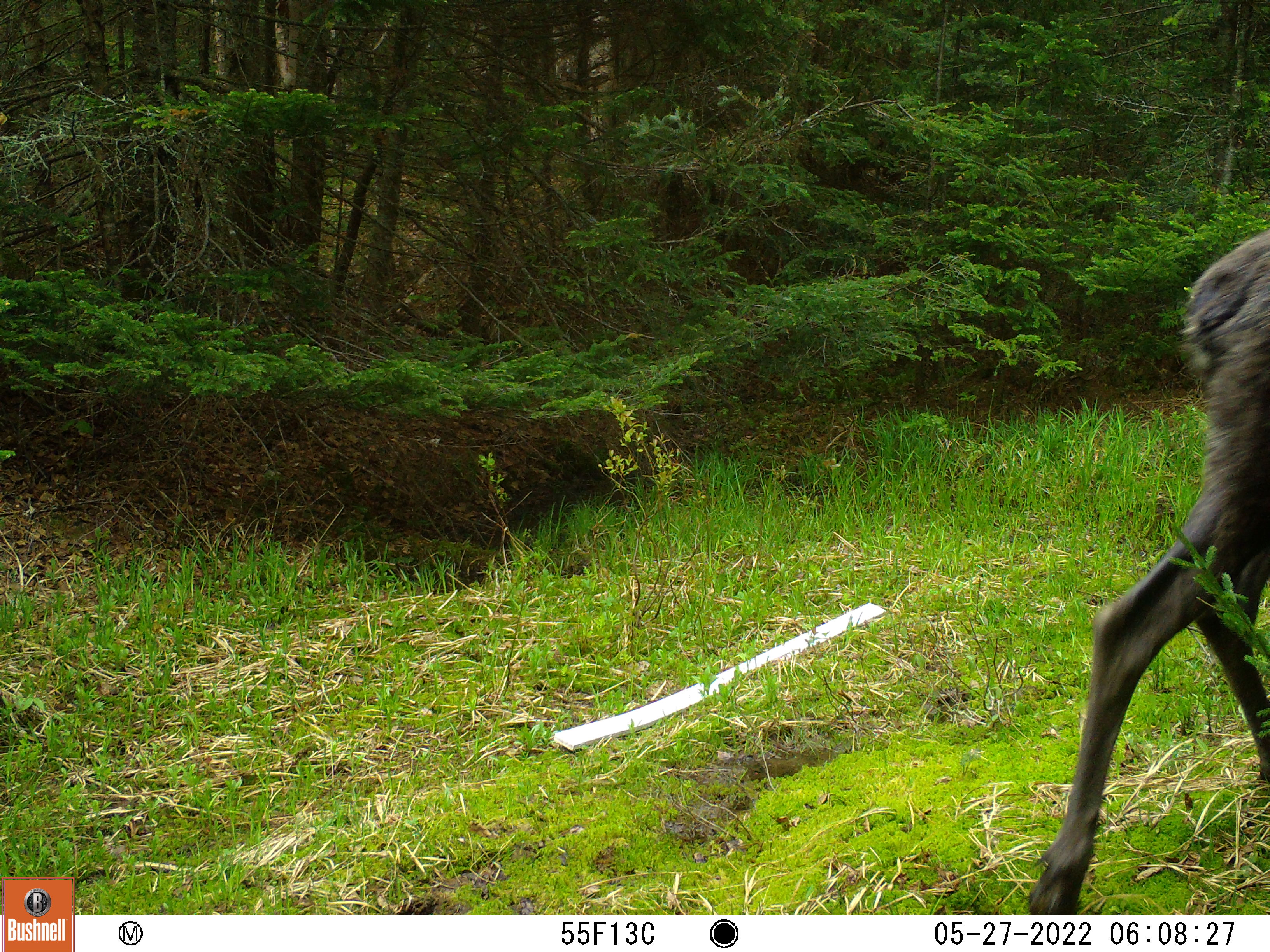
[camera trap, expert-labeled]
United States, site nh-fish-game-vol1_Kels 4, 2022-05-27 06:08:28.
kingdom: Animalia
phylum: Chordata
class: Mammalia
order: Artiodactyla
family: Cervidae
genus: Alces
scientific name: Alces alces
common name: moose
Moose (Alces alces).